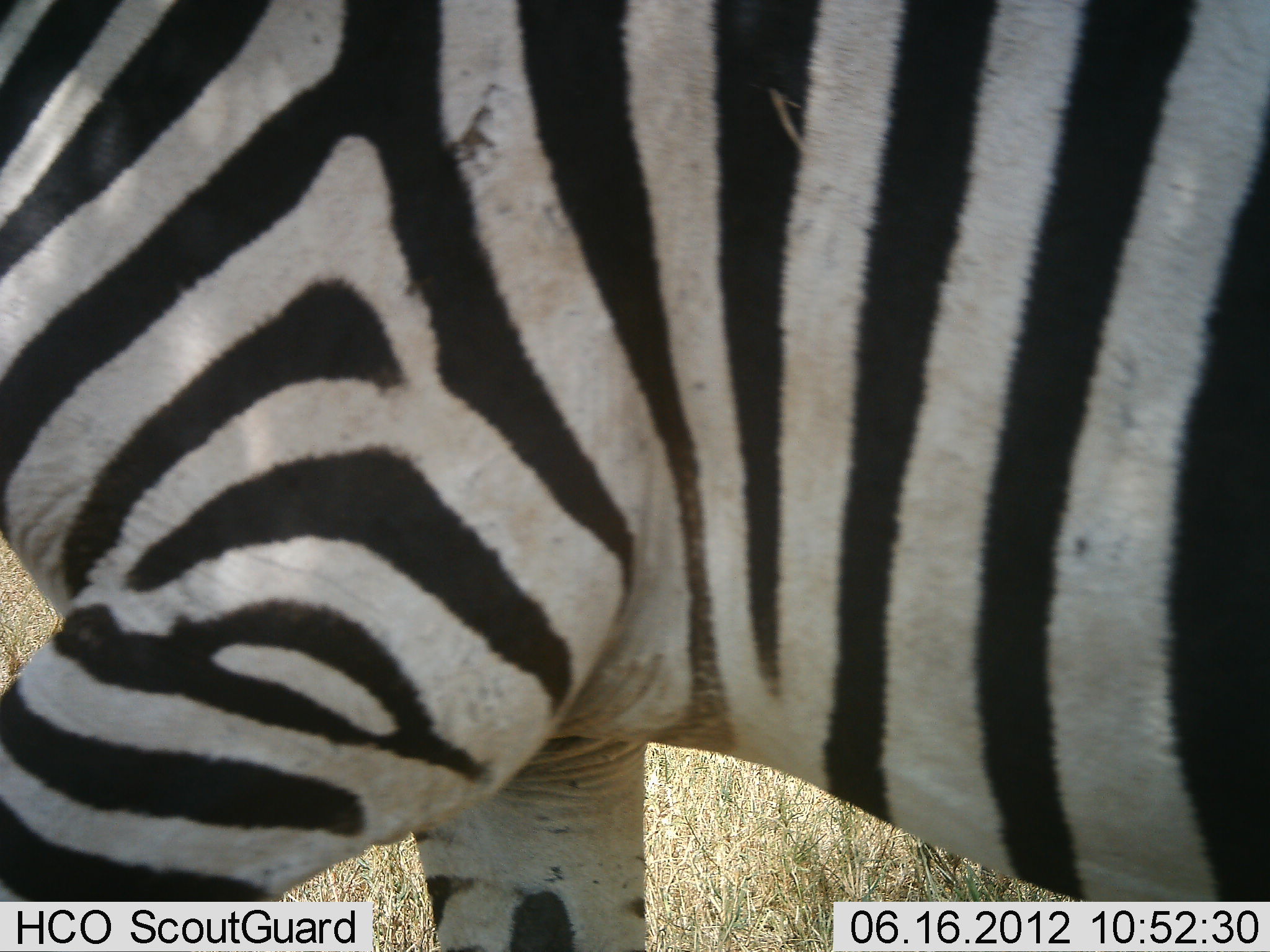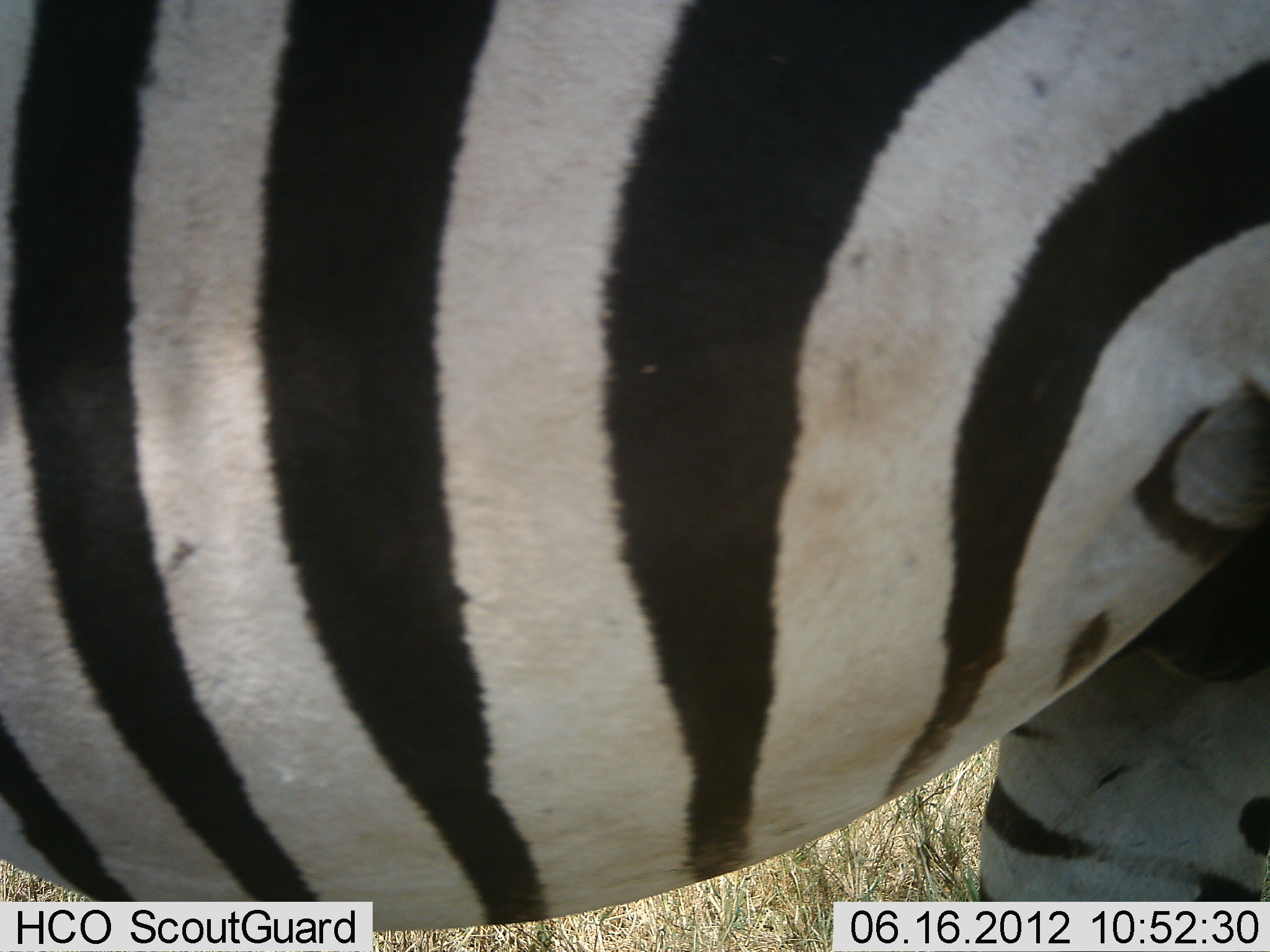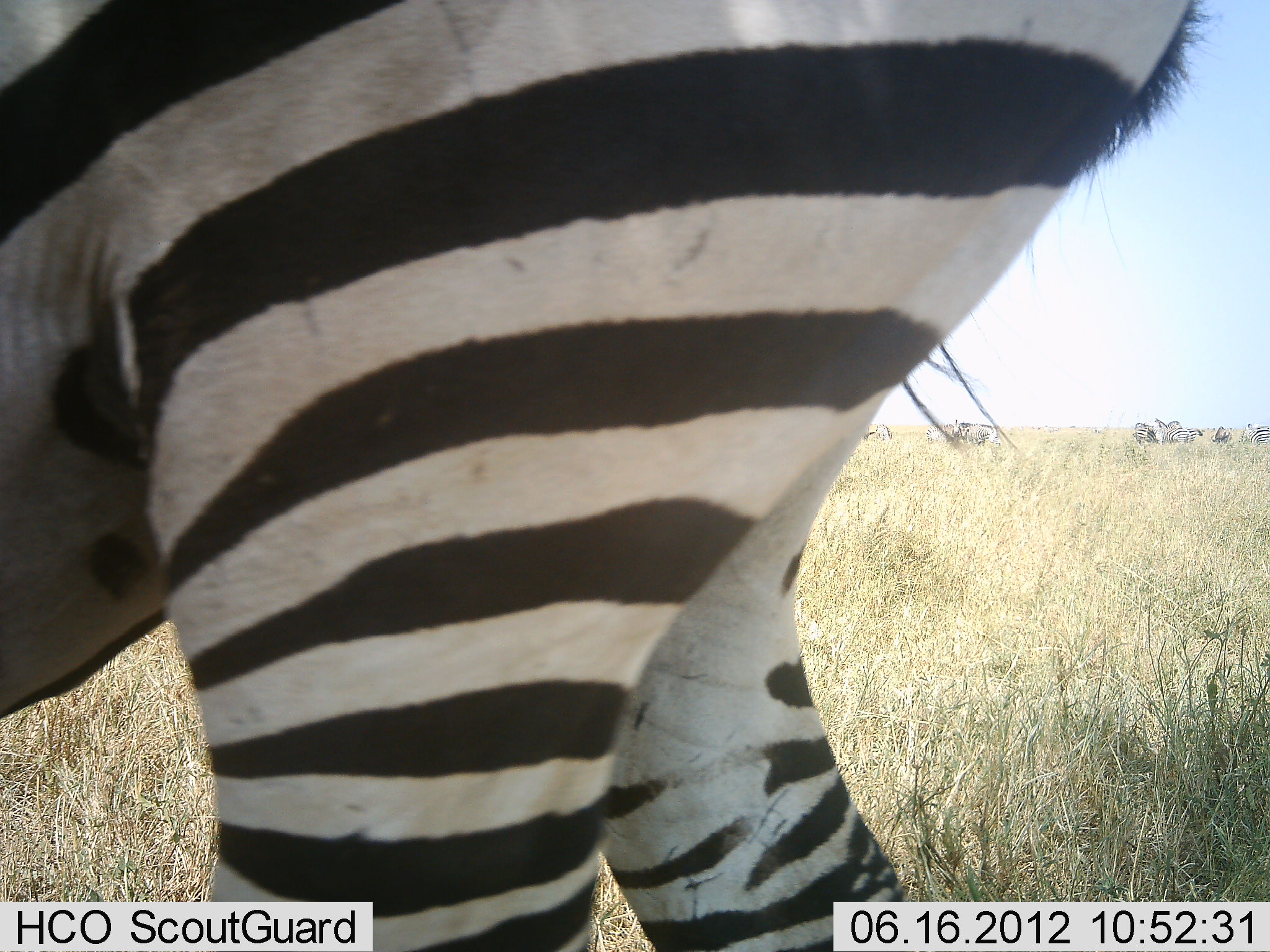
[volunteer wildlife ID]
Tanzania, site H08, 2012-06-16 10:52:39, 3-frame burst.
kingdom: Animalia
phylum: Chordata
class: Mammalia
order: Perissodactyla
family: Equidae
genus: Equus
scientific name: Equus quagga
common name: plains zebra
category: zebra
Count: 1.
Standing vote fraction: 60%.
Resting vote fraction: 0%.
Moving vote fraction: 70%.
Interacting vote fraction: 0%.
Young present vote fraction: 0%.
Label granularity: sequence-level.